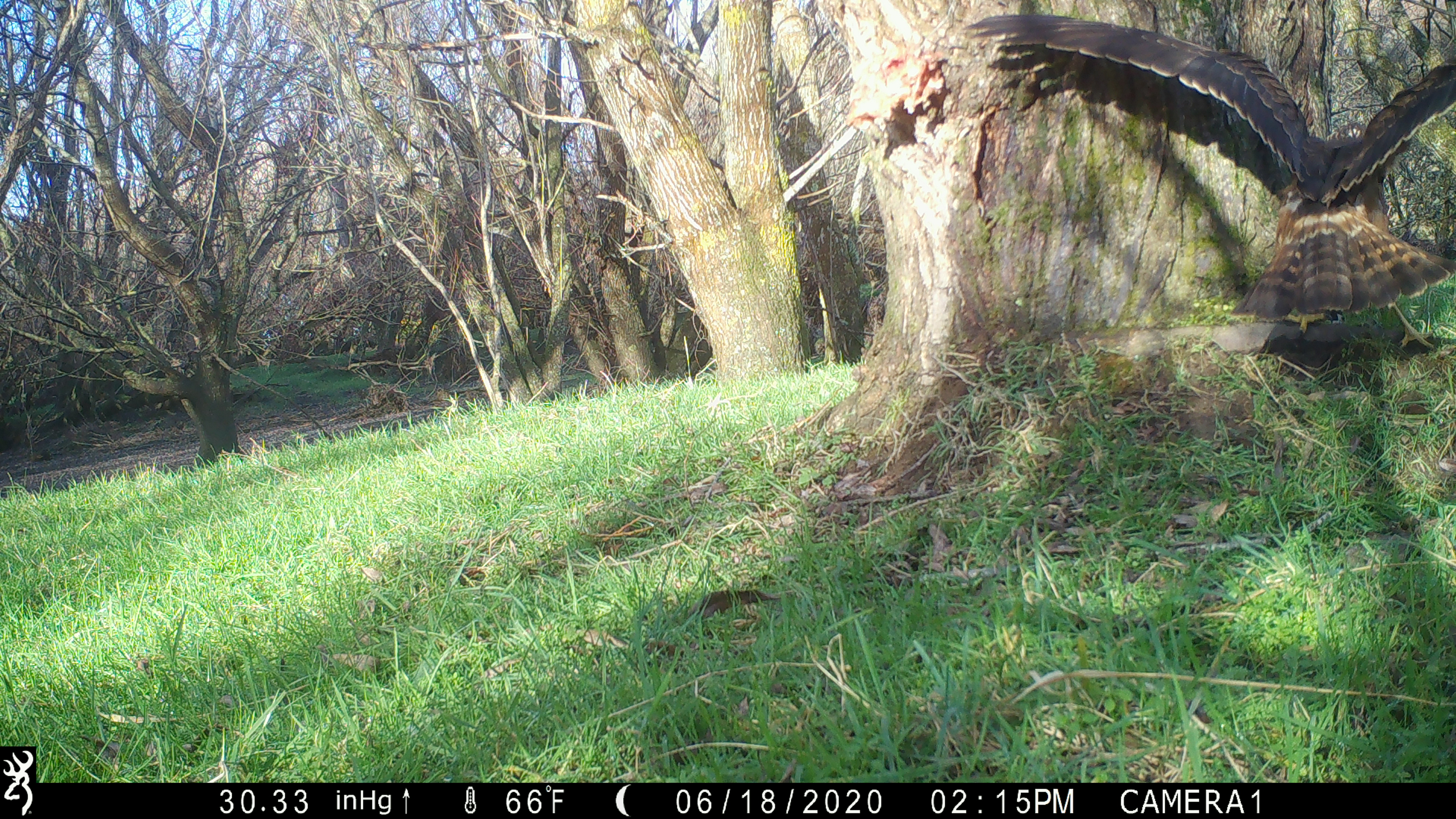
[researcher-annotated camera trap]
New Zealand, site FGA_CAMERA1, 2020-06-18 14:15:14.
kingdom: Animalia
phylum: Chordata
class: Aves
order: Accipitriformes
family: Accipitridae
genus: Circus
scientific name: Circus approximans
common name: swamp harrier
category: harrier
Harrier (swamp harrier) (Circus approximans).